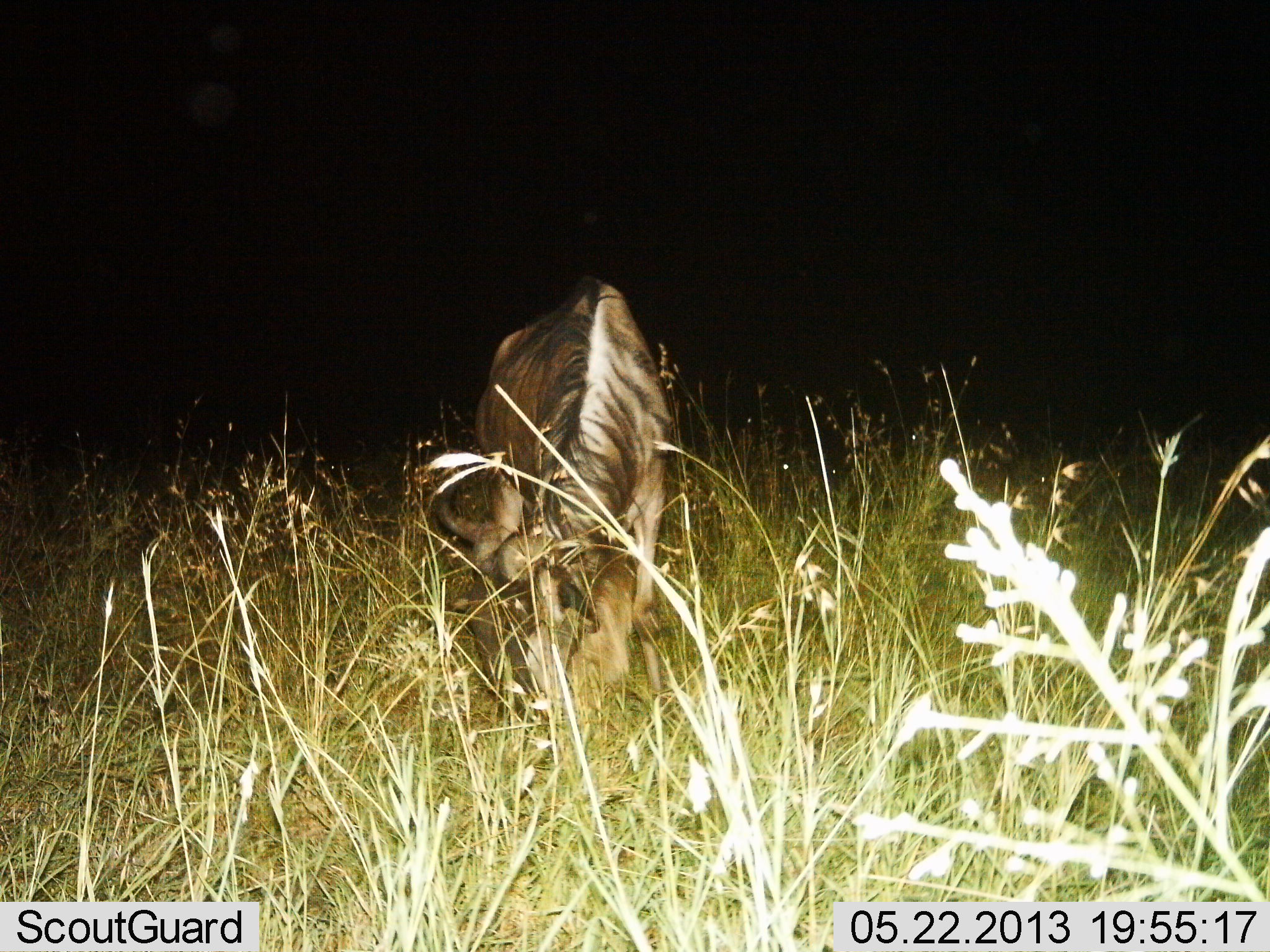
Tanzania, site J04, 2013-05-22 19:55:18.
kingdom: Animalia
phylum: Chordata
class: Mammalia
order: Artiodactyla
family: Bovidae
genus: Connochaetes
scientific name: Connochaetes taurinus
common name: blue wildebeest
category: wildebeest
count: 1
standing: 31%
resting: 6%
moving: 0%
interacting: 0%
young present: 0%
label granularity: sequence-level